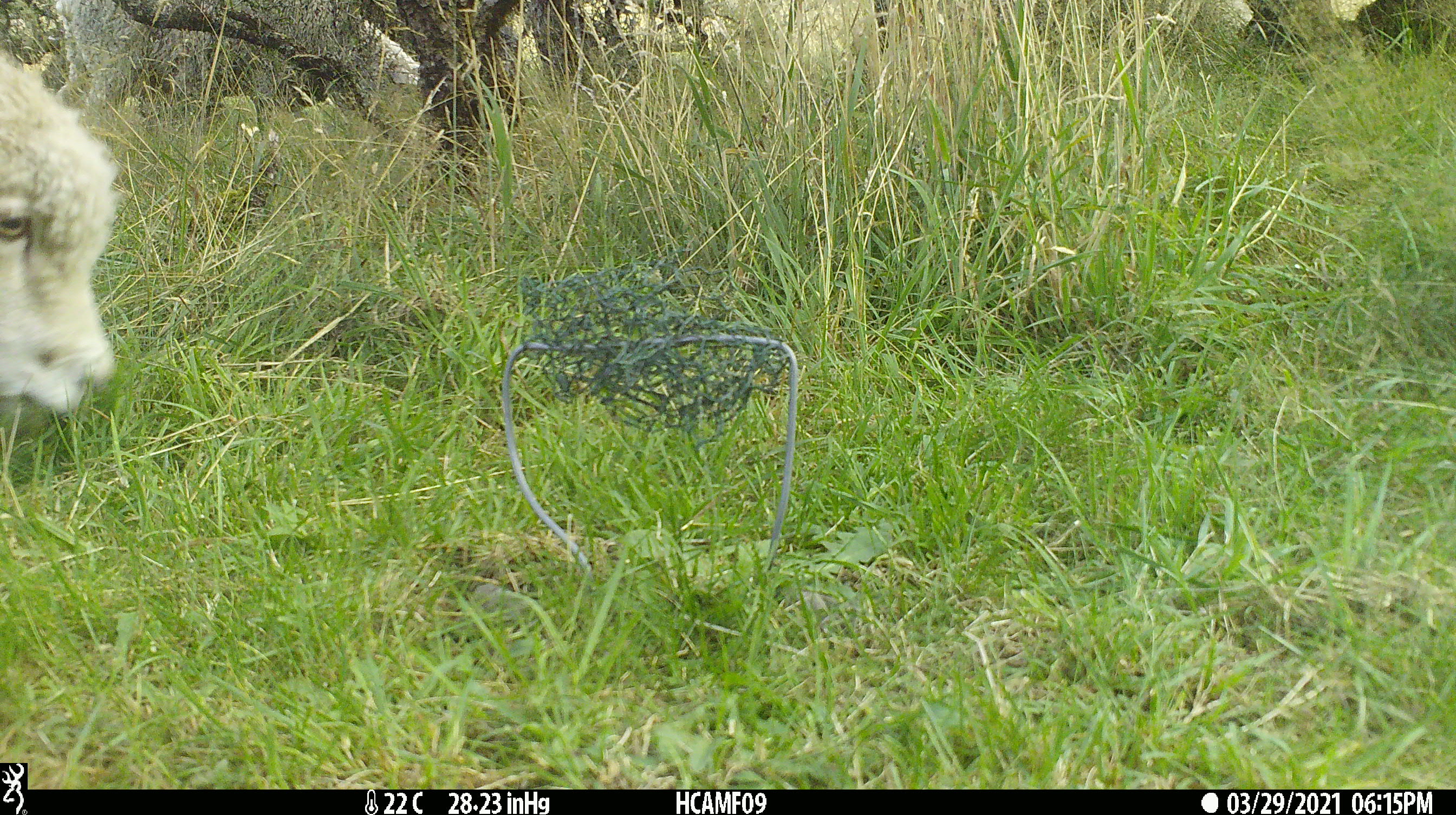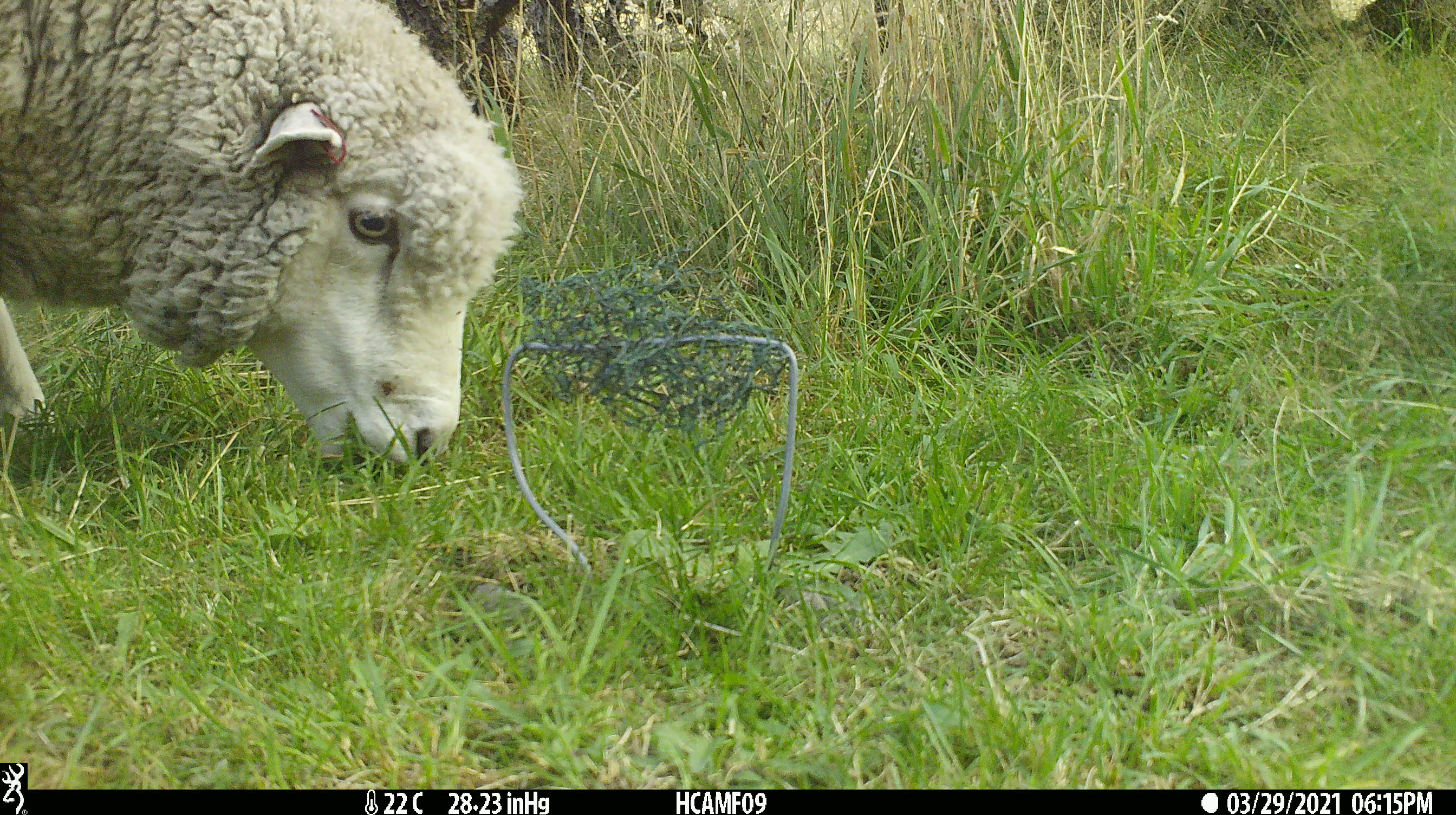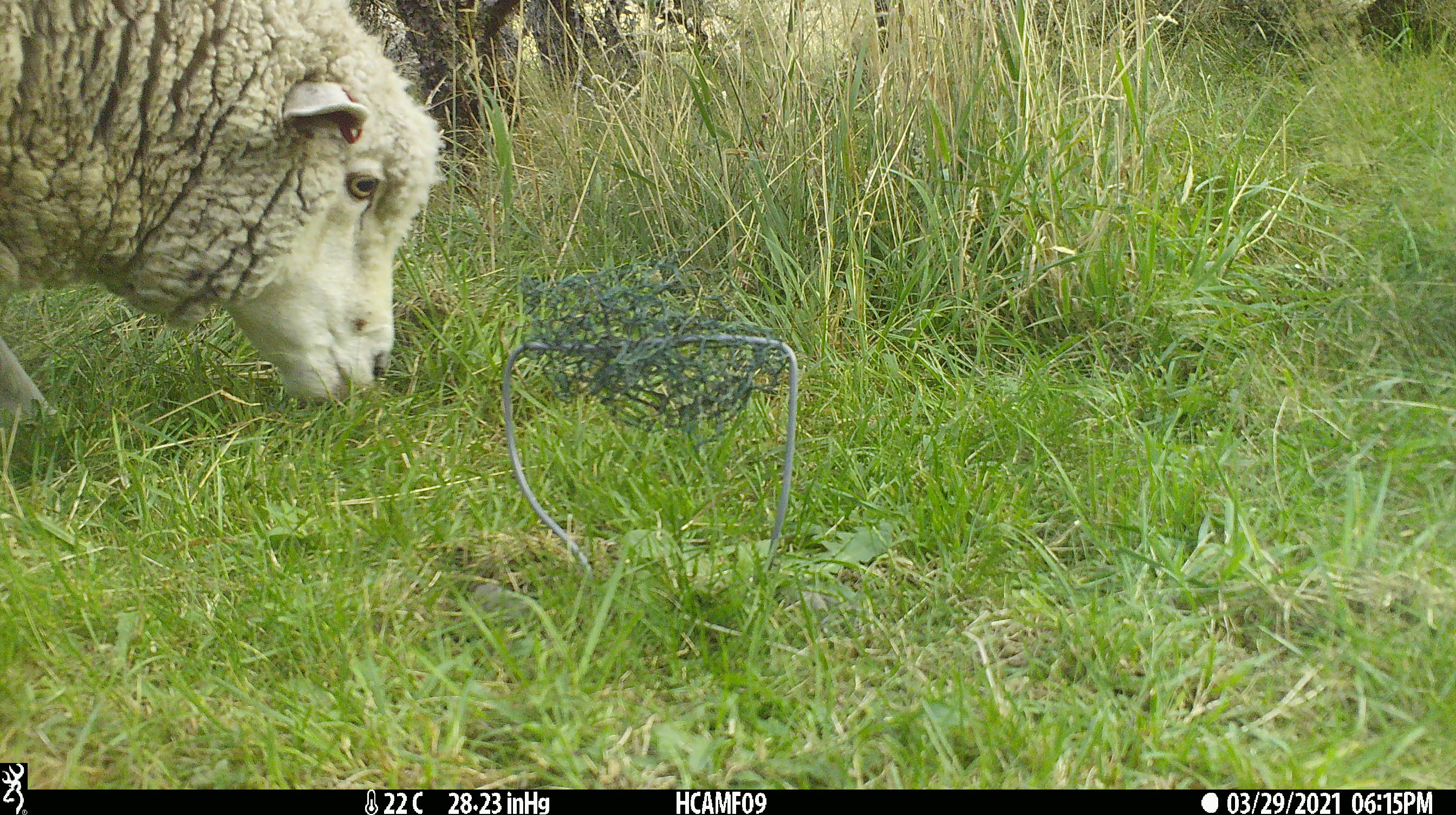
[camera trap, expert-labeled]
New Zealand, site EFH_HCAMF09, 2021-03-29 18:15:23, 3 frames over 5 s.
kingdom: Animalia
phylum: Chordata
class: Mammalia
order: Artiodactyla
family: Bovidae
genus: Ovis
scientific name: Ovis aries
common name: domestic sheep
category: sheep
Sheep (domestic sheep) (Ovis aries).